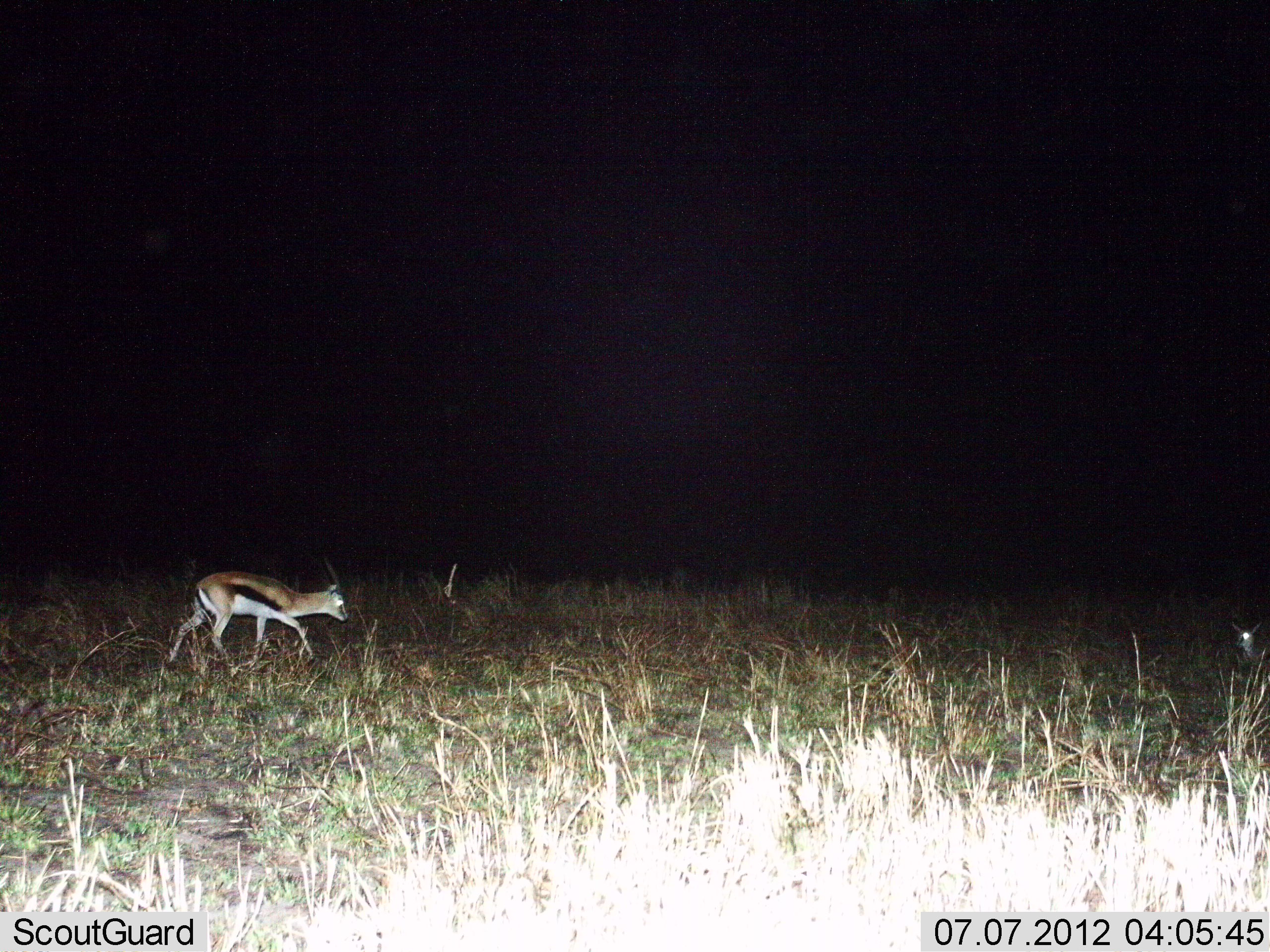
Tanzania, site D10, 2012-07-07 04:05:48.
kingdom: Animalia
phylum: Chordata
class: Mammalia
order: Artiodactyla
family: Bovidae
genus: Eudorcas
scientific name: Eudorcas thomsonii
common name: thomson's gazelle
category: gazellethomsons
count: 2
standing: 20%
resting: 50%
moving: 90%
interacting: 0%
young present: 10%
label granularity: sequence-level